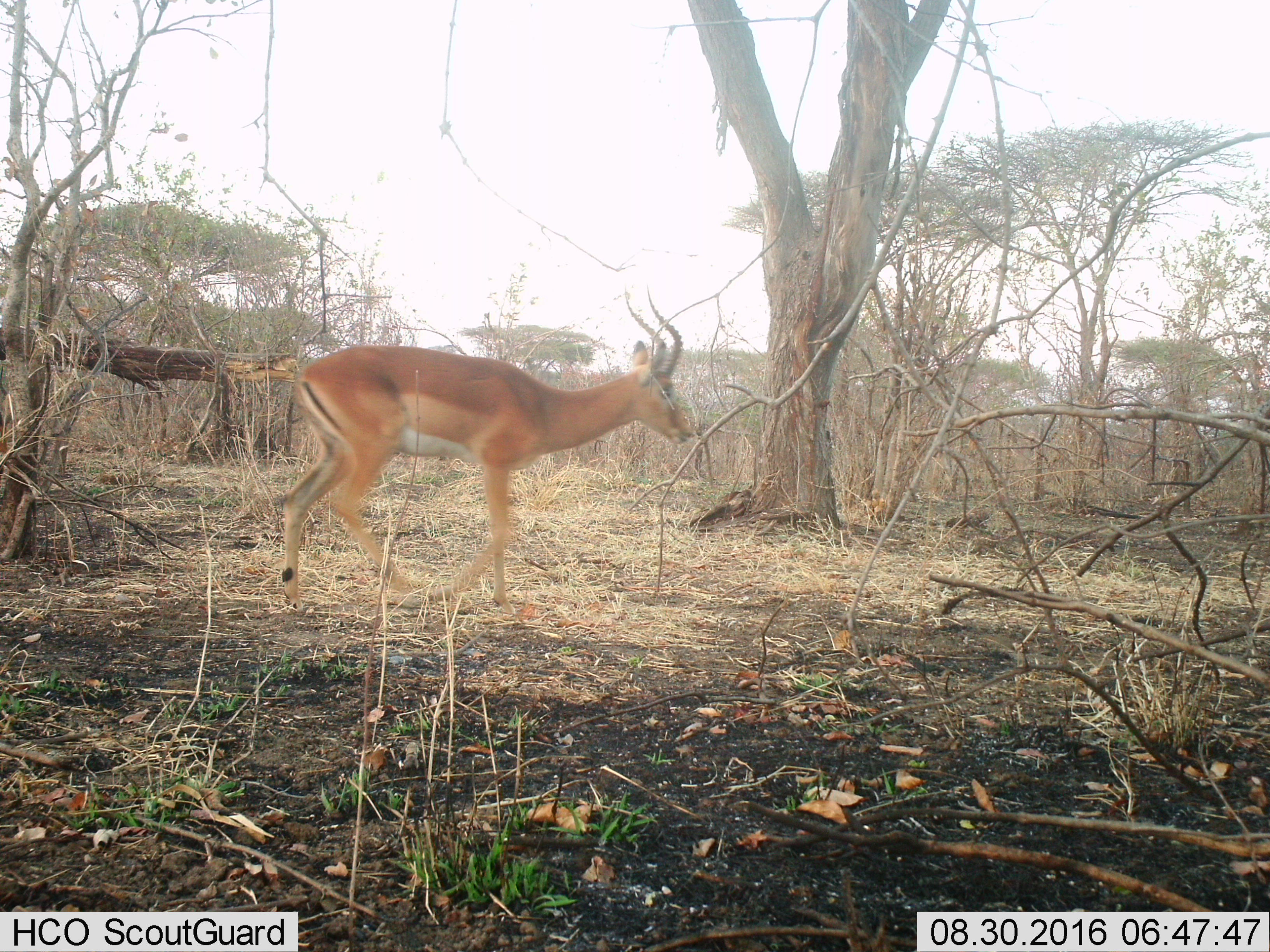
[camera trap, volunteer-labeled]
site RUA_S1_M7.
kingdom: Animalia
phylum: Chordata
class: Mammalia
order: Artiodactyla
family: Bovidae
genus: Aepyceros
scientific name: Aepyceros melampus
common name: impala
Impala (Aepyceros melampus), count 1. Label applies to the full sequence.